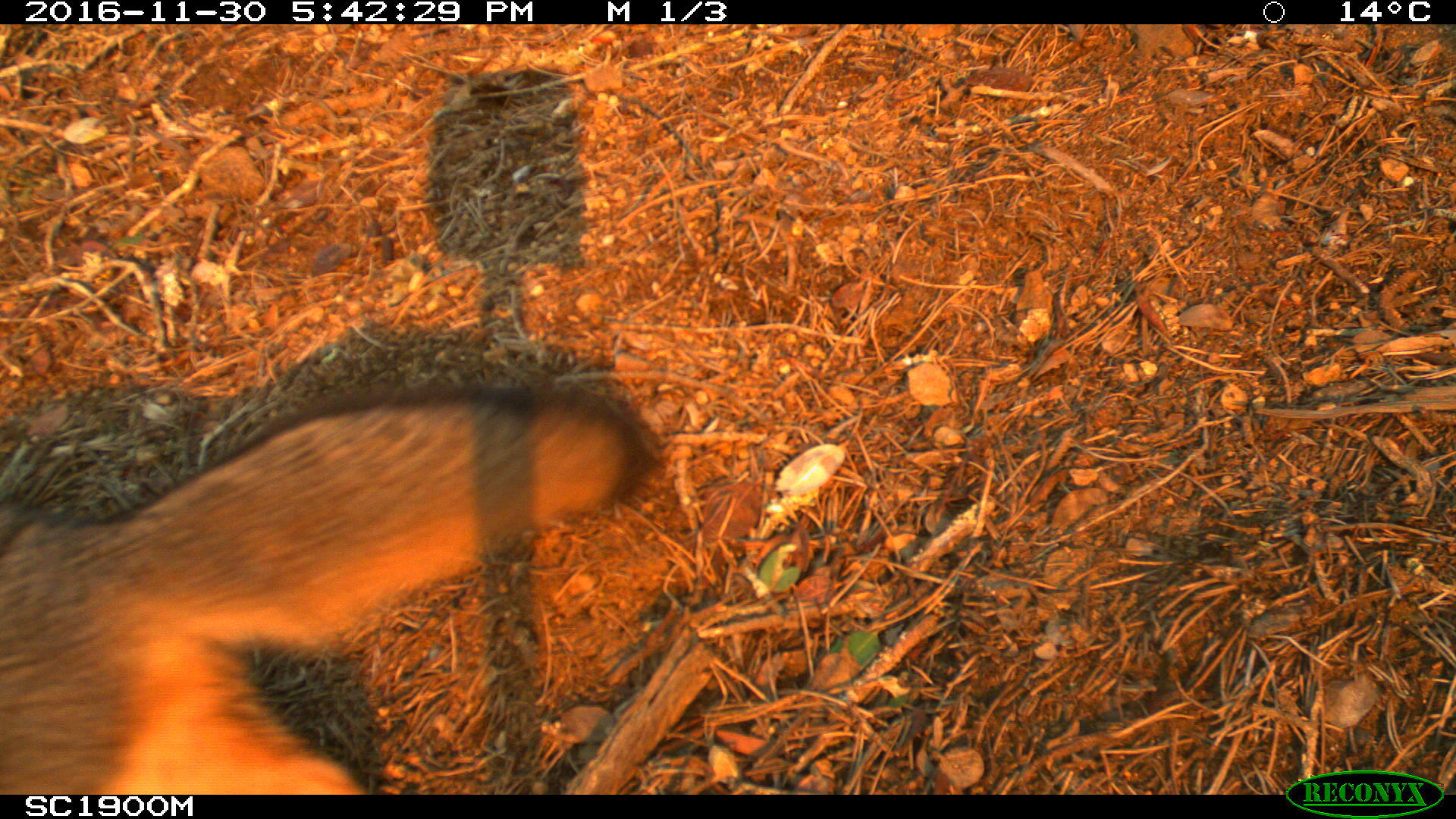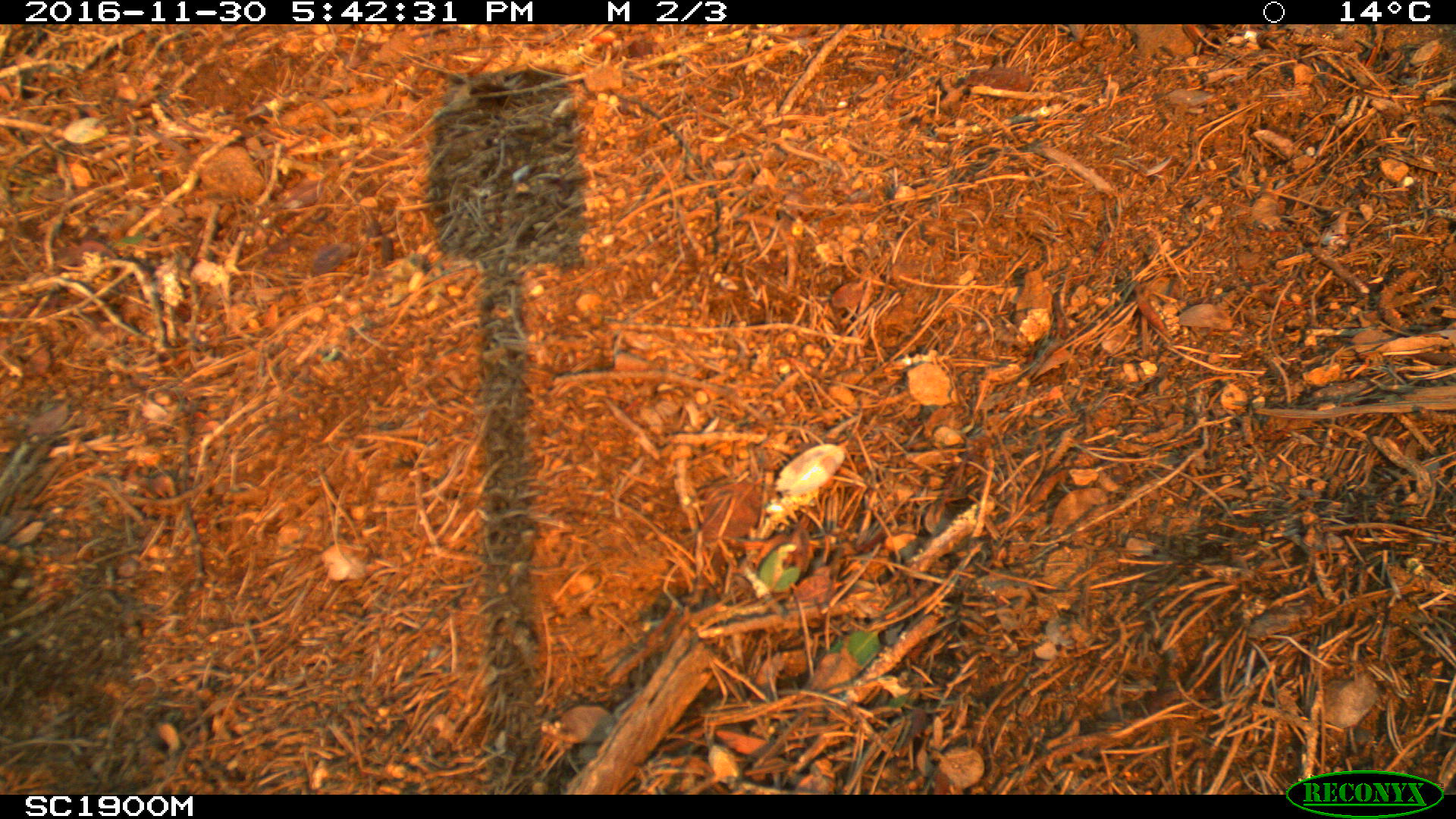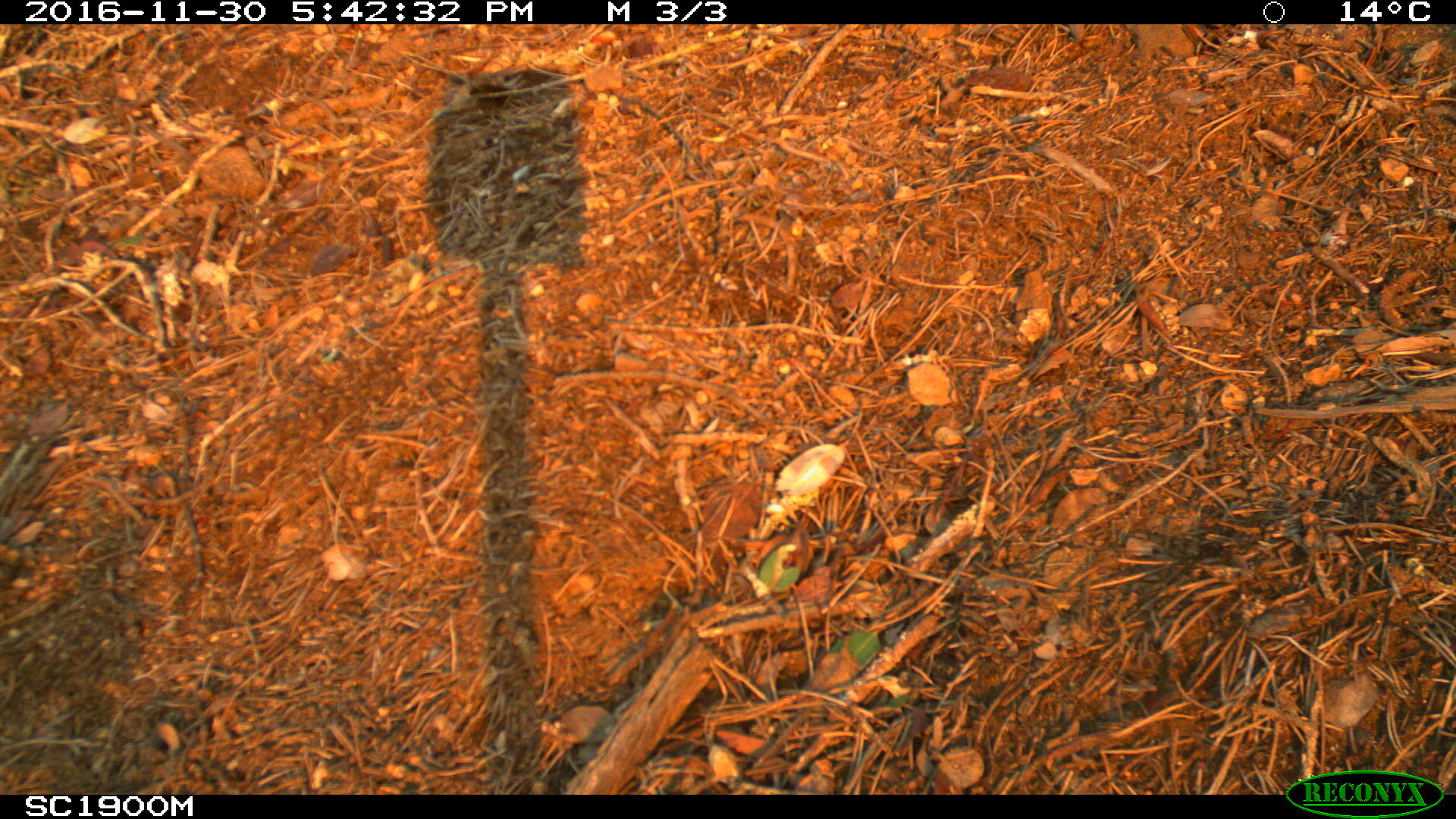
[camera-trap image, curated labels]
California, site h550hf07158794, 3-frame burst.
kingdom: Animalia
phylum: Chordata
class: Mammalia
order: Carnivora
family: Canidae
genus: Urocyon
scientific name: Urocyon littoralis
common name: island fox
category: fox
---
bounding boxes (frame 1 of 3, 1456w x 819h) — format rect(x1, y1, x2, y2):
fox: rect(0, 384, 651, 795)